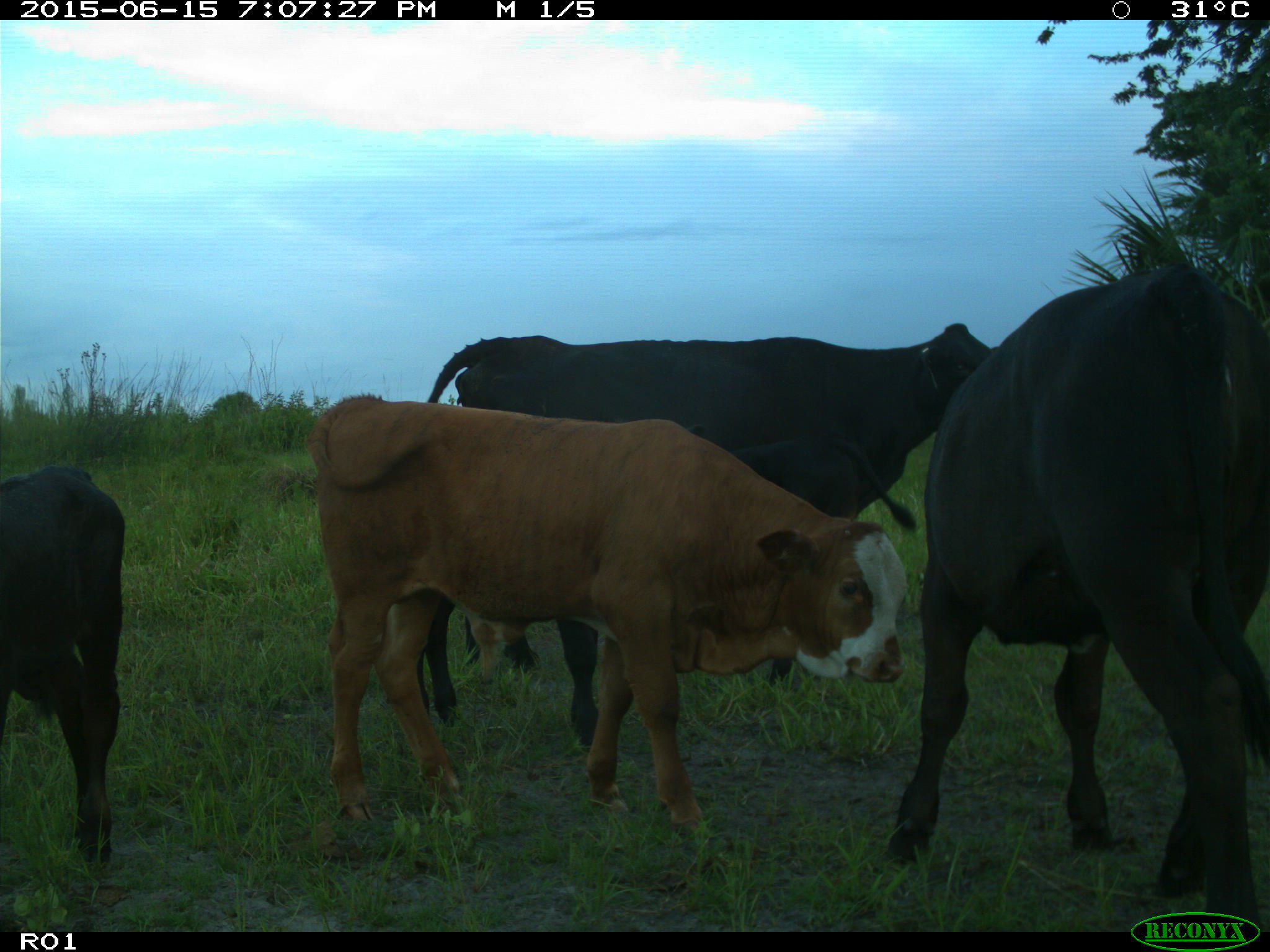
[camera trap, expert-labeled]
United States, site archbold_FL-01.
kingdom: Animalia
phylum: Chordata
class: Mammalia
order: Artiodactyla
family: Bovidae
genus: Bos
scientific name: Bos taurus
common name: domestic cow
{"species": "Bos taurus (domestic cow)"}